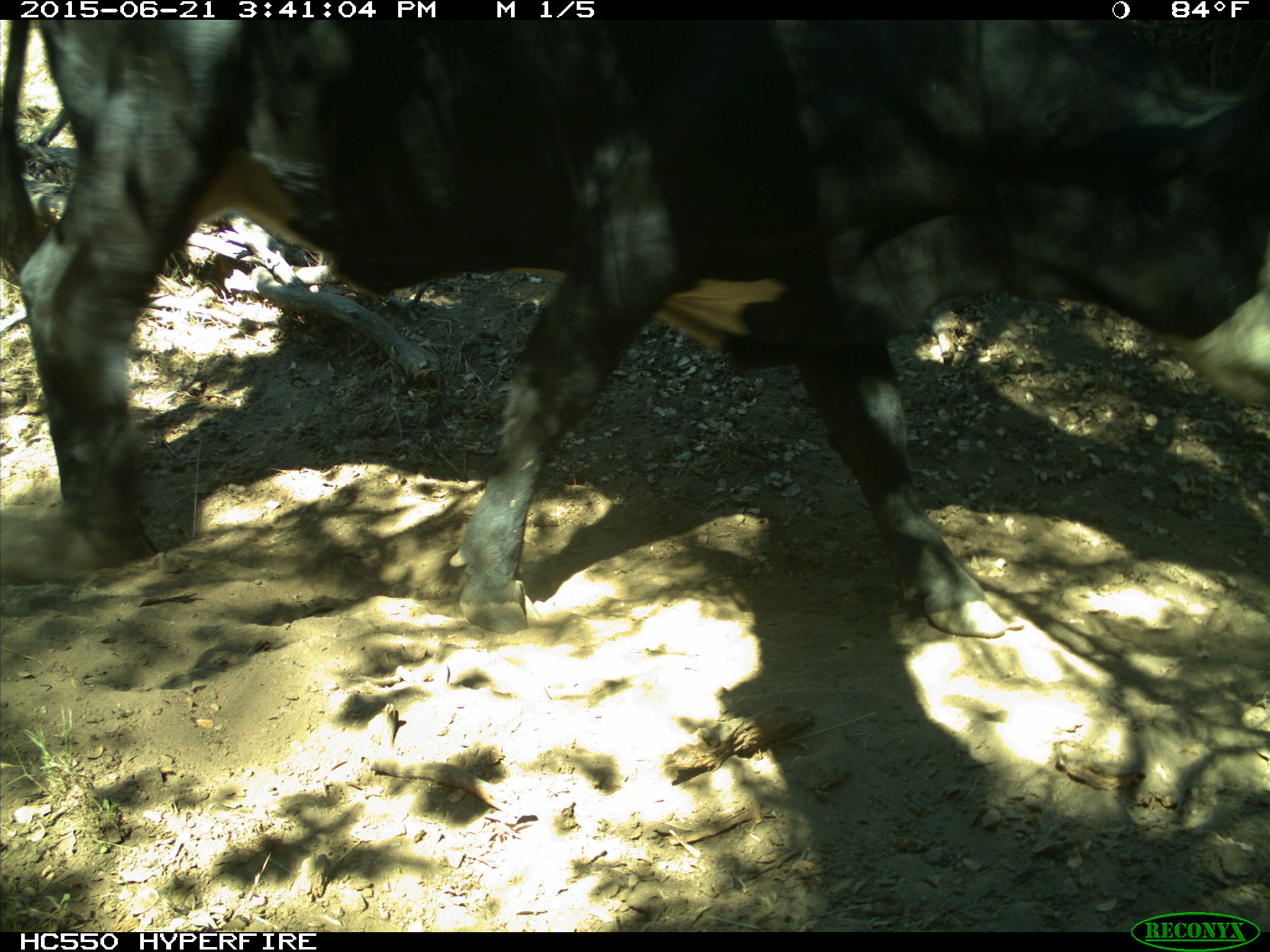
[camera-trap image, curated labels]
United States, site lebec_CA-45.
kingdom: Animalia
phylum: Chordata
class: Mammalia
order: Artiodactyla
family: Bovidae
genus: Bos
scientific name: Bos taurus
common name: domestic cow